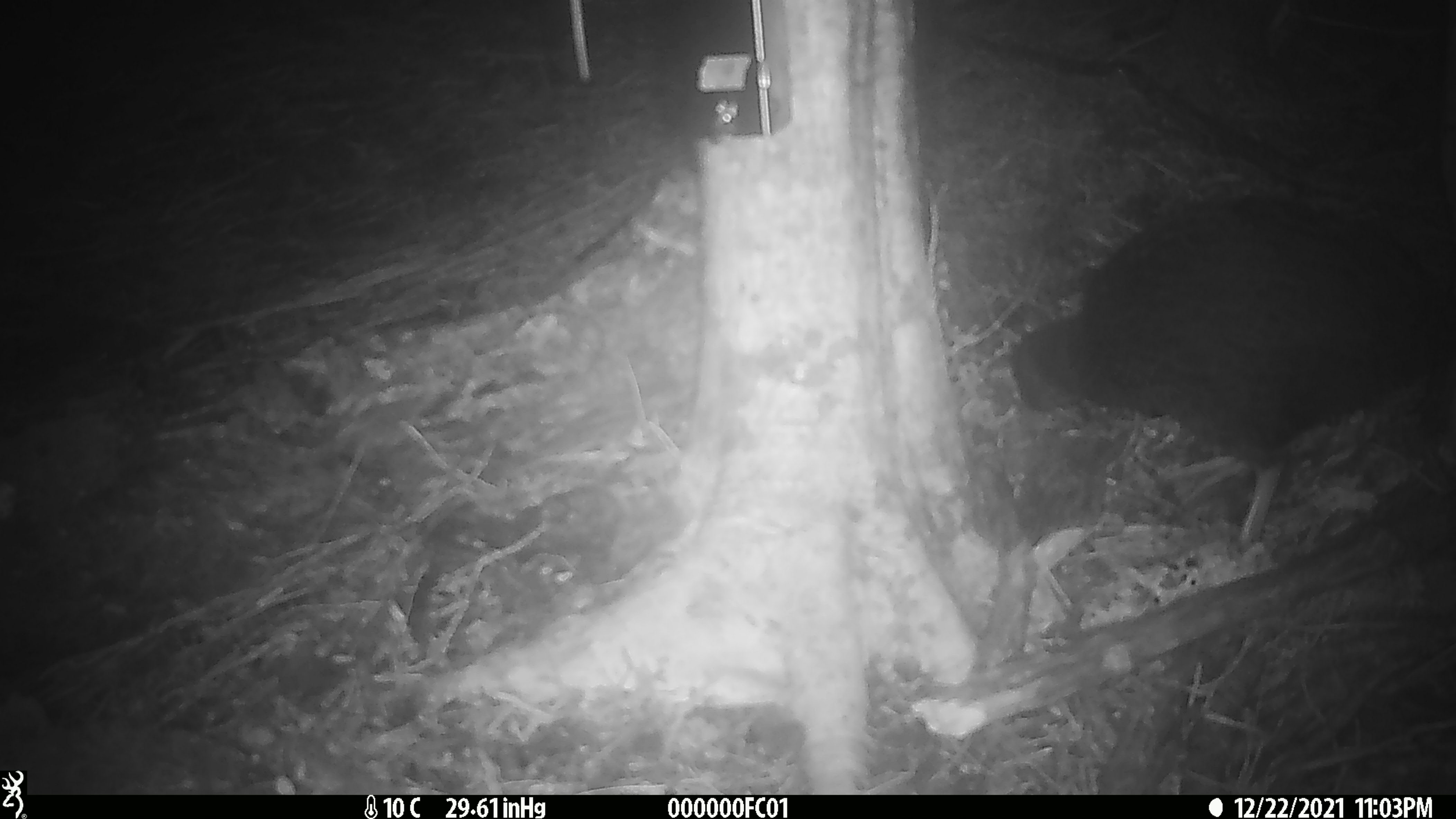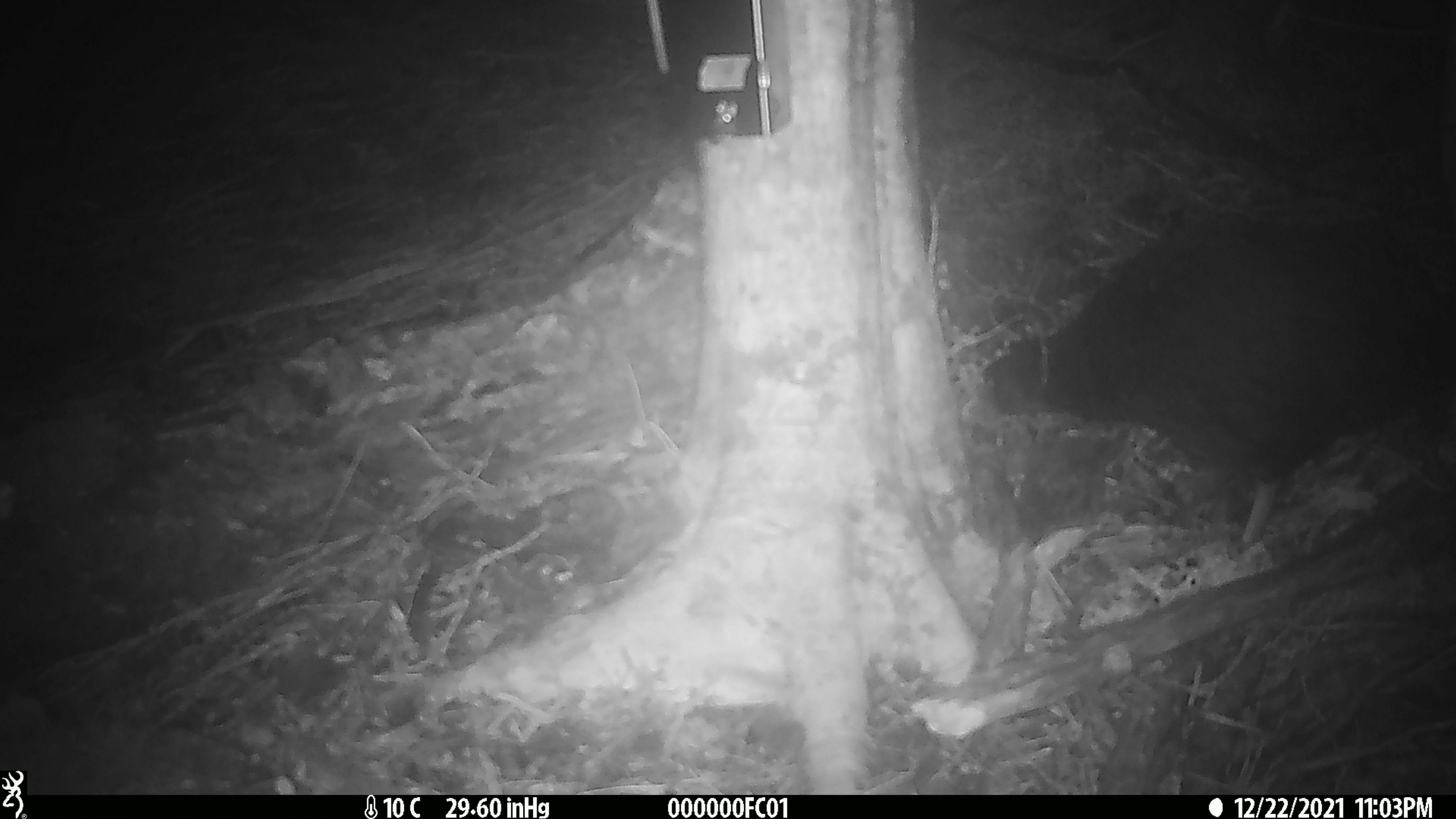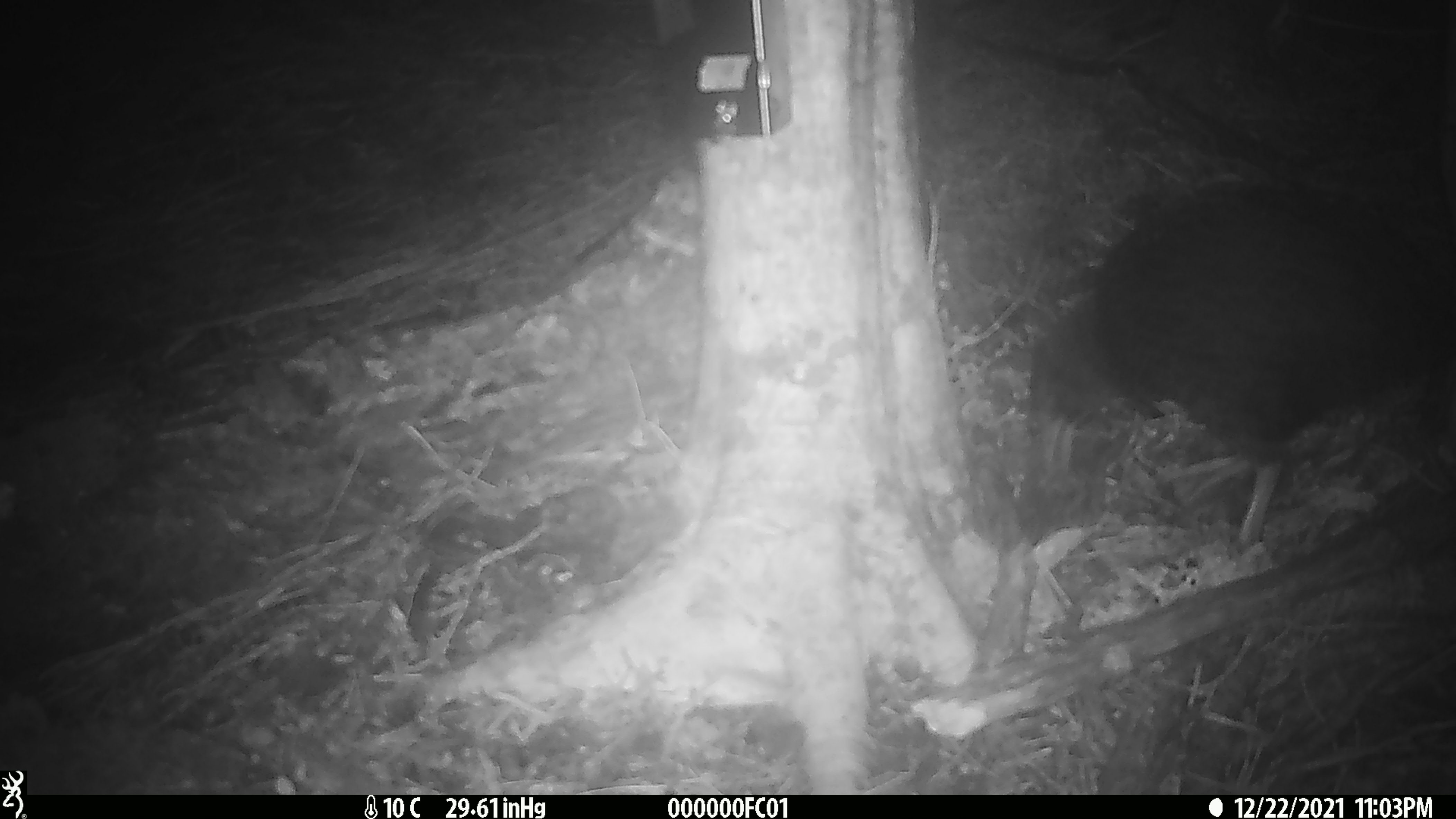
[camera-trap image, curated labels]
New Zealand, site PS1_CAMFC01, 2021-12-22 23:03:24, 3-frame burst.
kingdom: Animalia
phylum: Chordata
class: Aves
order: Gruiformes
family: Rallidae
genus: Gallirallus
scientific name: Gallirallus australis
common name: weka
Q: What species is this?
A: Weka (Gallirallus australis).